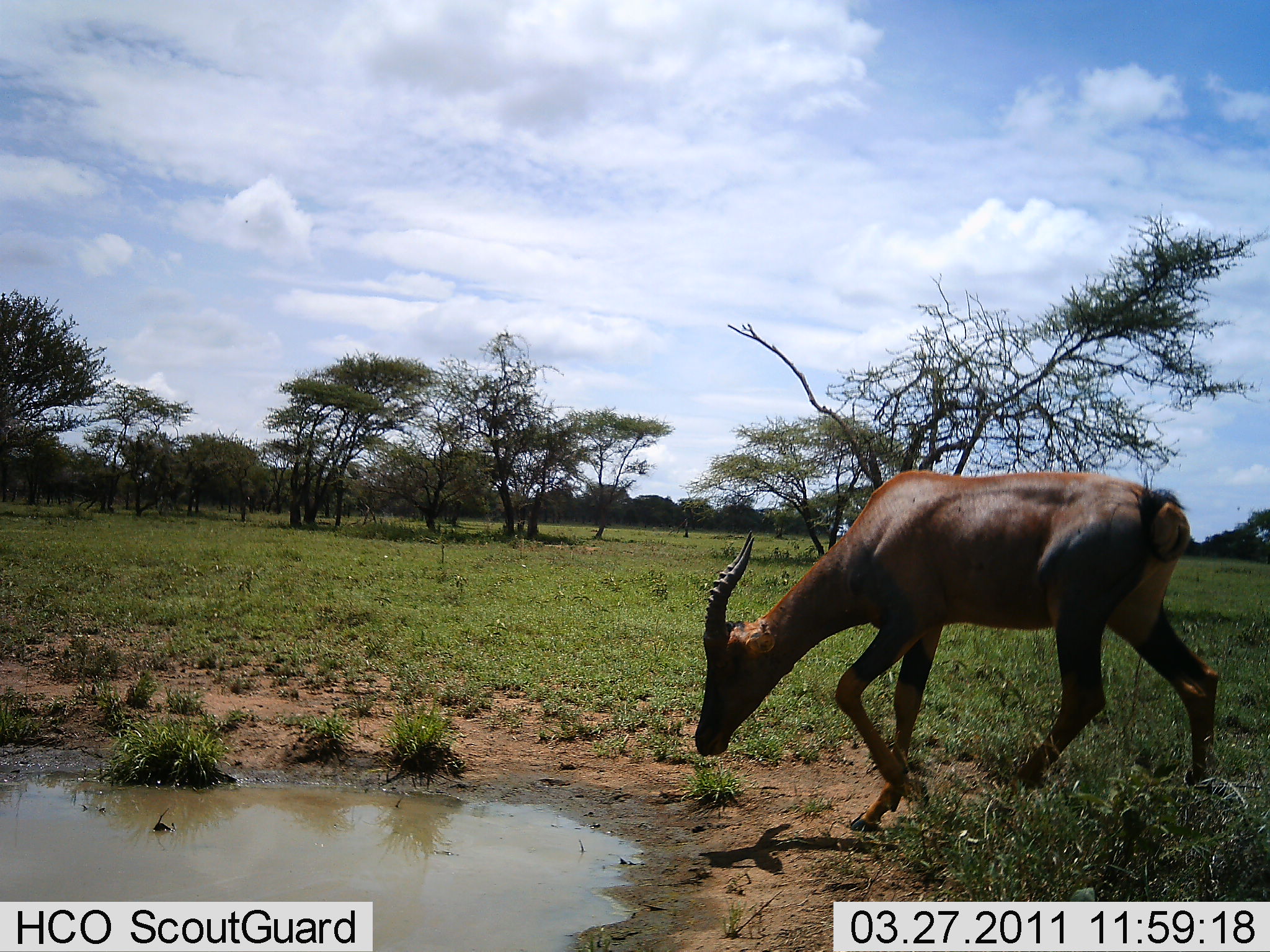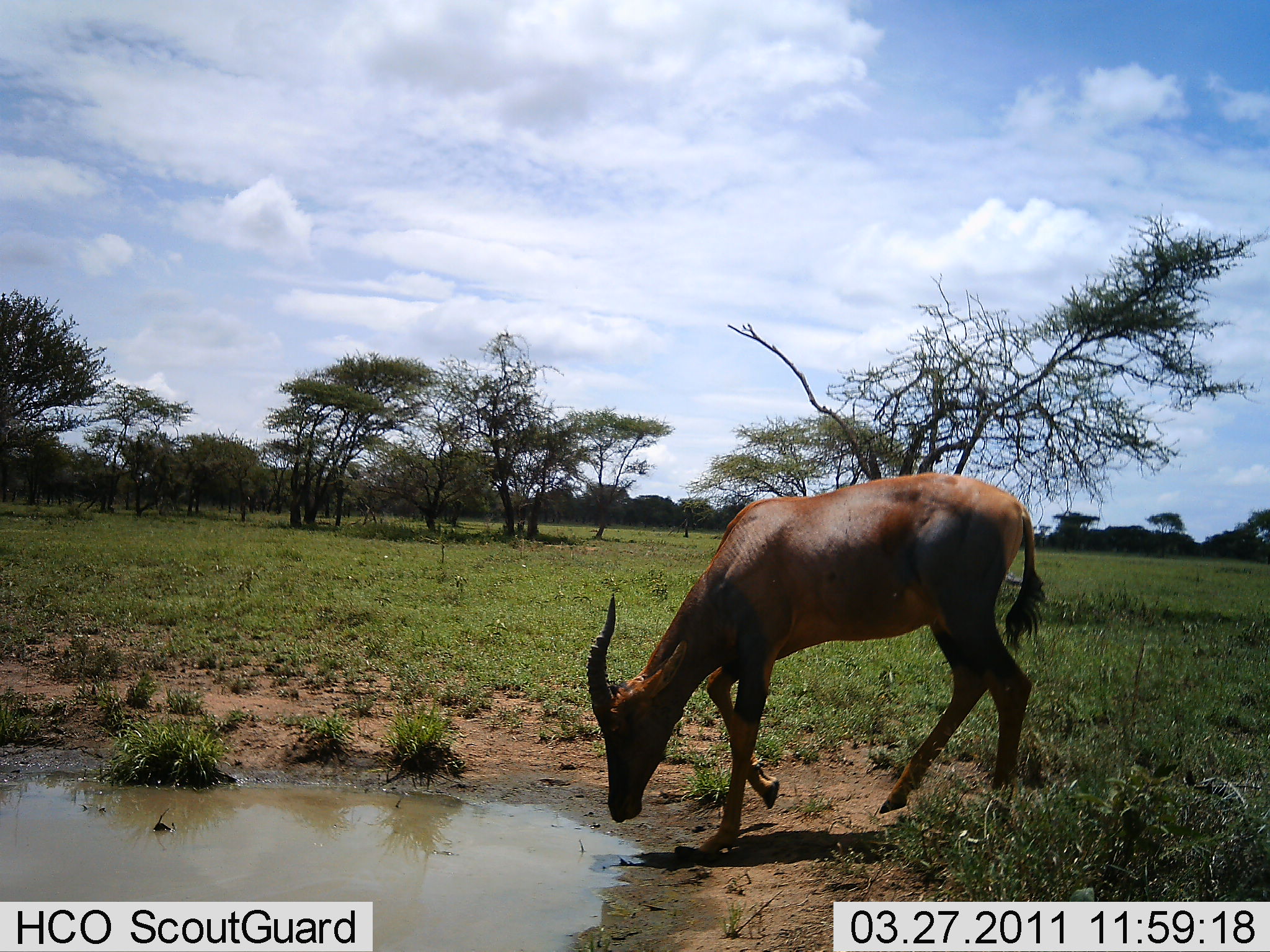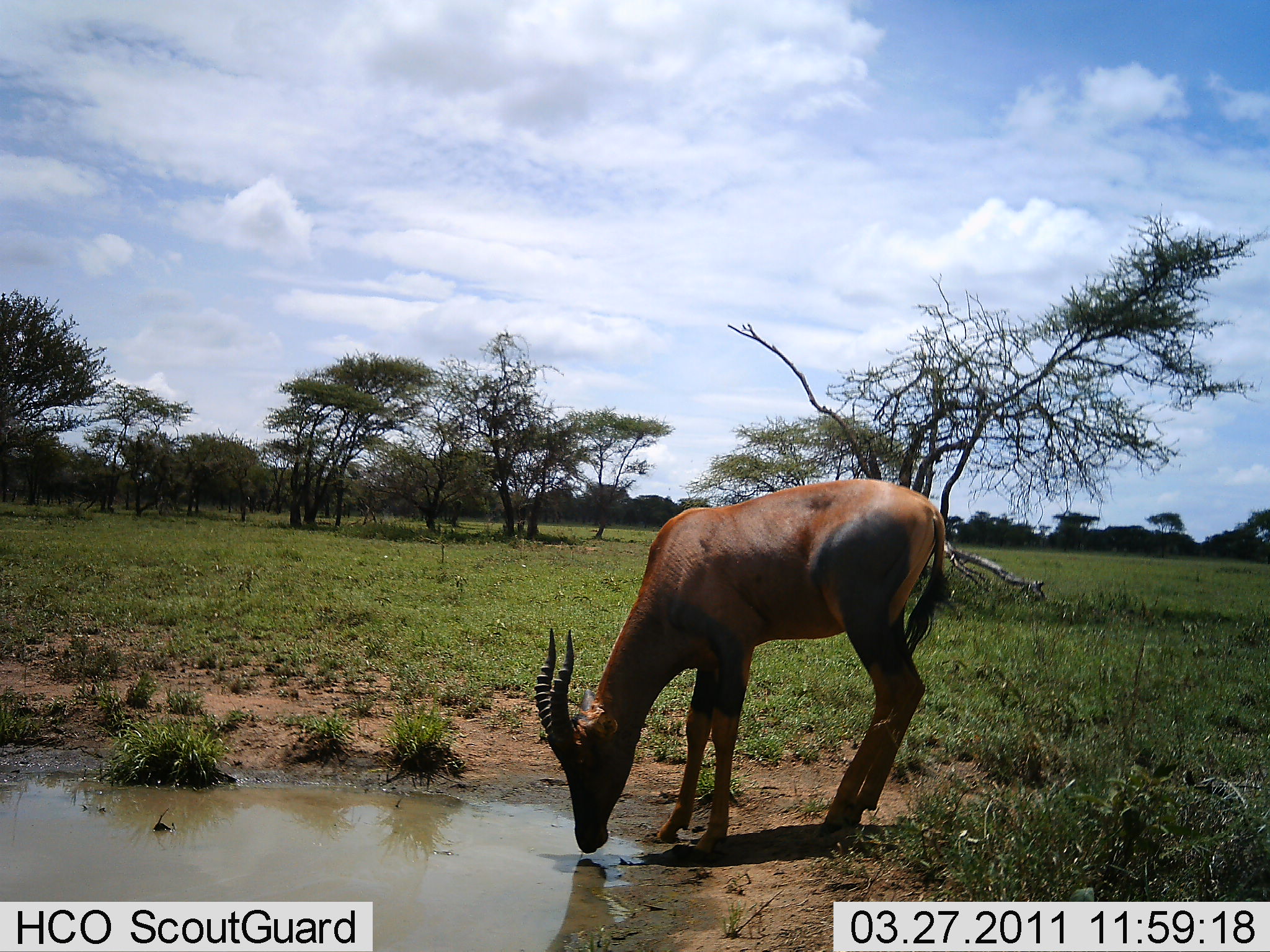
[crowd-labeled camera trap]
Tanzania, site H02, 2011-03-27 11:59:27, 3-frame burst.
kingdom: Animalia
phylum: Chordata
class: Mammalia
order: Artiodactyla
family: Bovidae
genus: Damaliscus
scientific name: Damaliscus lunatus jimela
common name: topi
Topi (Damaliscus lunatus jimela), count 1. Behavior (volunteer vote fractions): standing 27%, resting 9%, moving 18%, interacting 0%. Young present (vote fraction): 0%. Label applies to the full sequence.